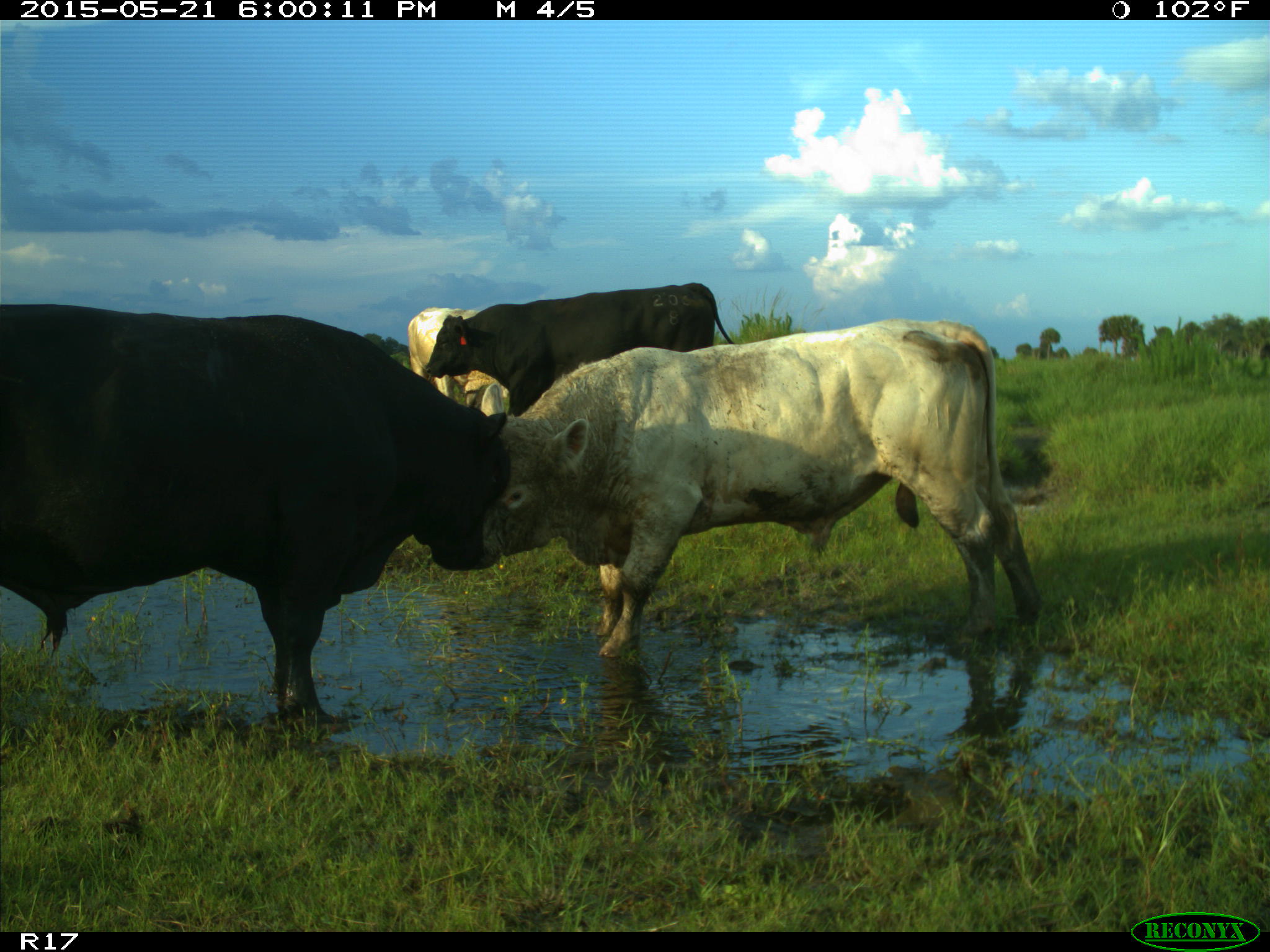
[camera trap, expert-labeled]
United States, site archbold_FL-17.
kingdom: Animalia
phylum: Chordata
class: Mammalia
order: Artiodactyla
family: Bovidae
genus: Bos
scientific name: Bos taurus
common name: domestic cow